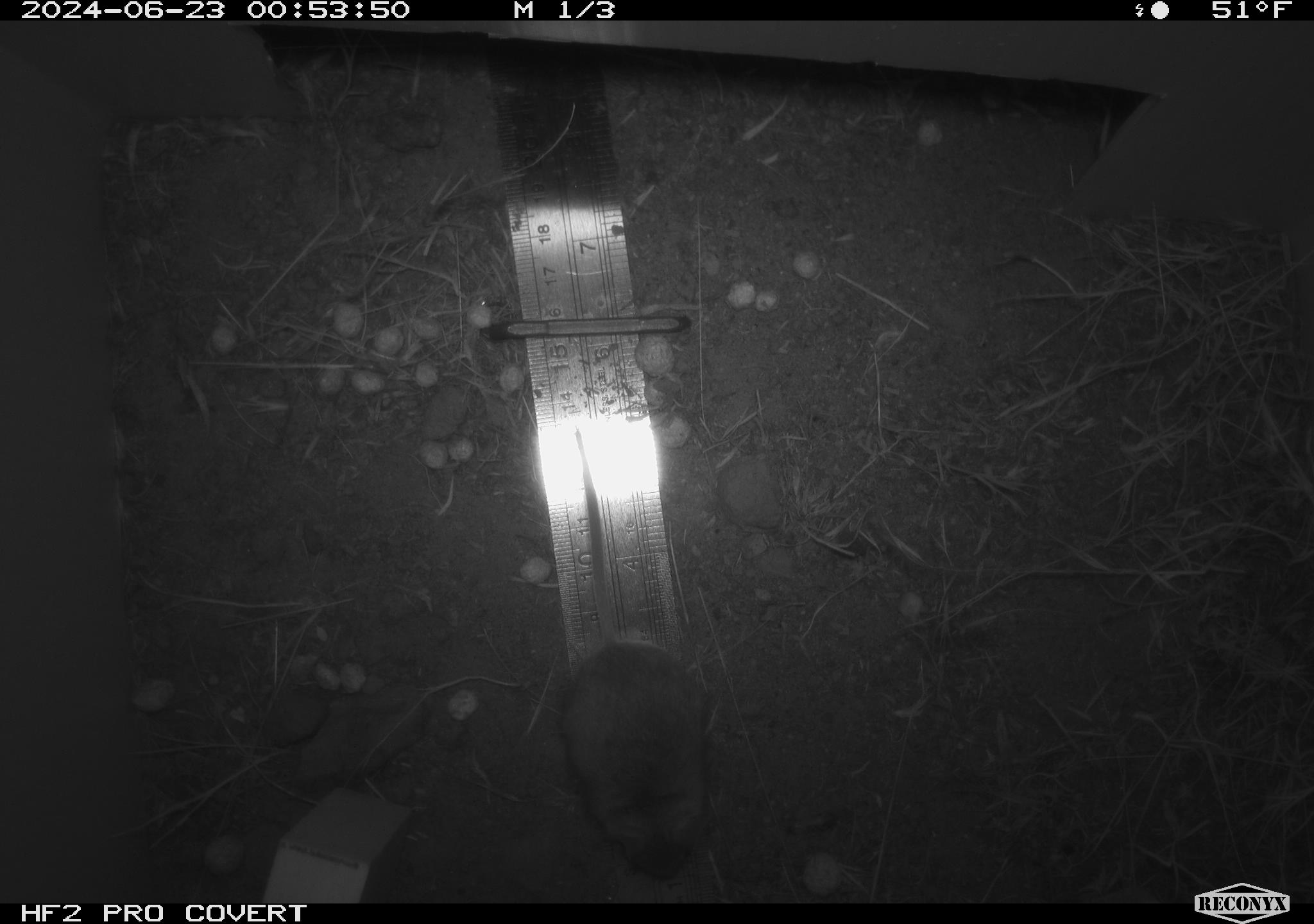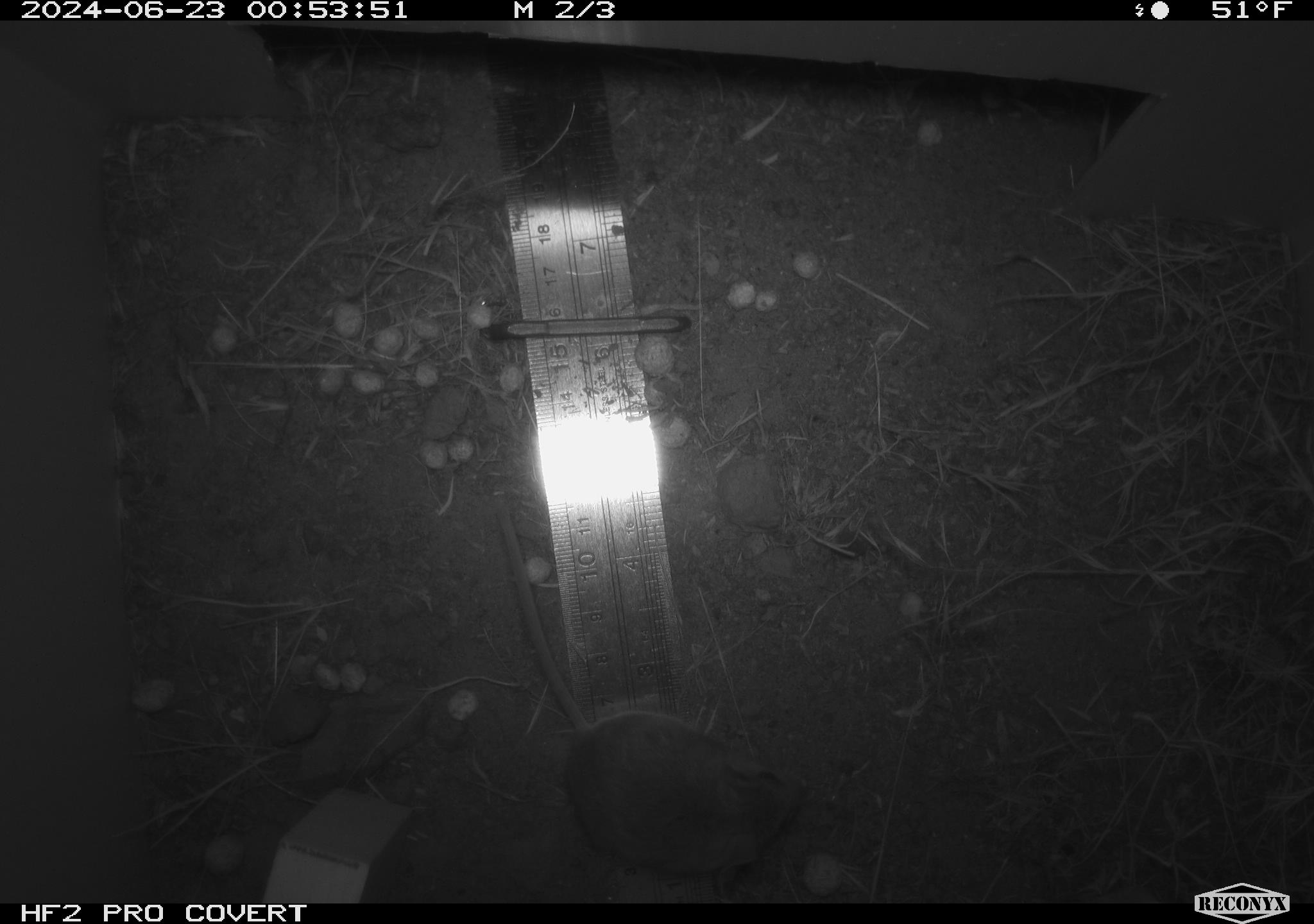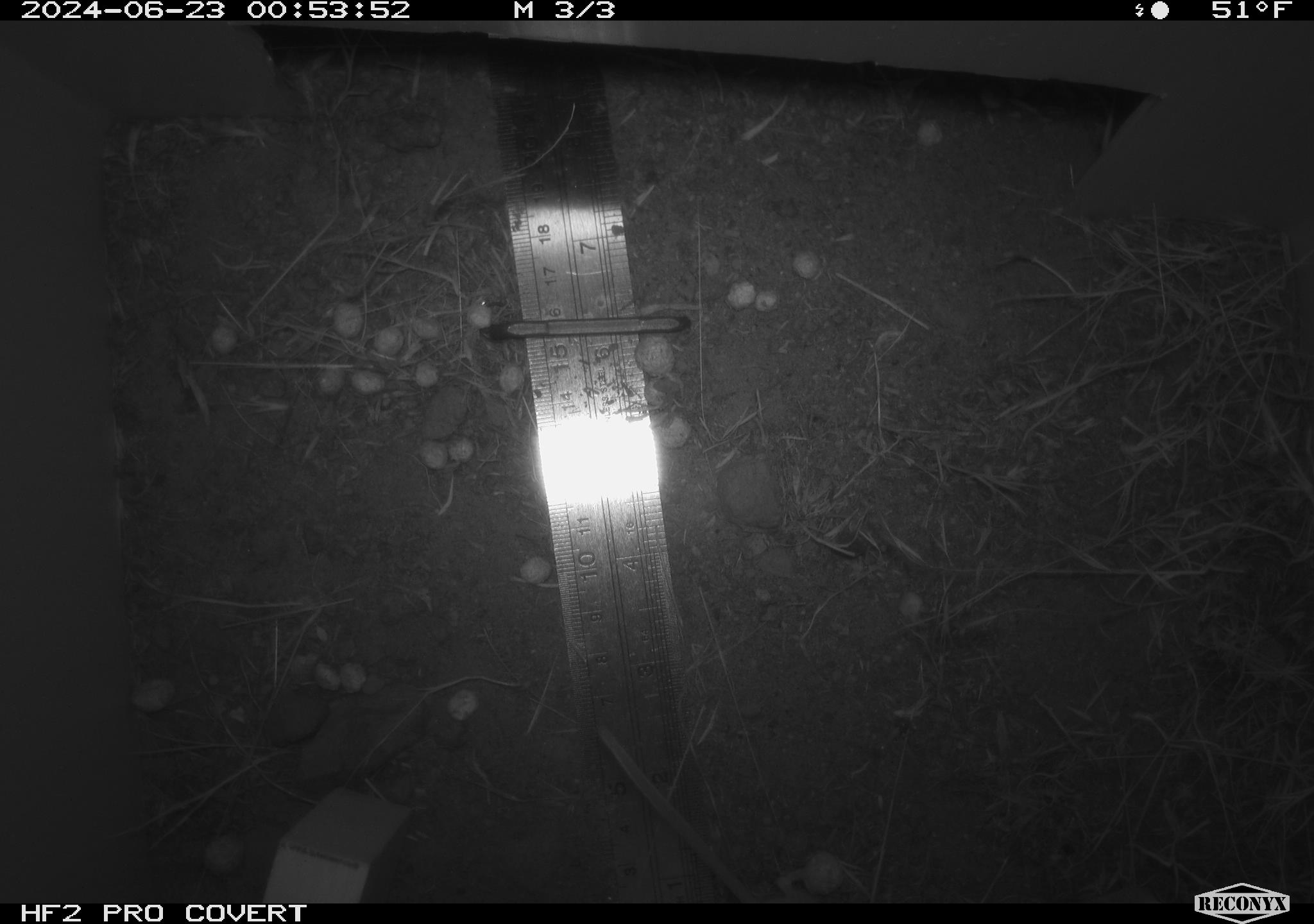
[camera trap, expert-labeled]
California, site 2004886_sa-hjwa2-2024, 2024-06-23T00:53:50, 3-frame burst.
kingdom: Animalia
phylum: Chordata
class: Mammalia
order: Rodentia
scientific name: Rodentia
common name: rodent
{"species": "rodent (Rodentia)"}